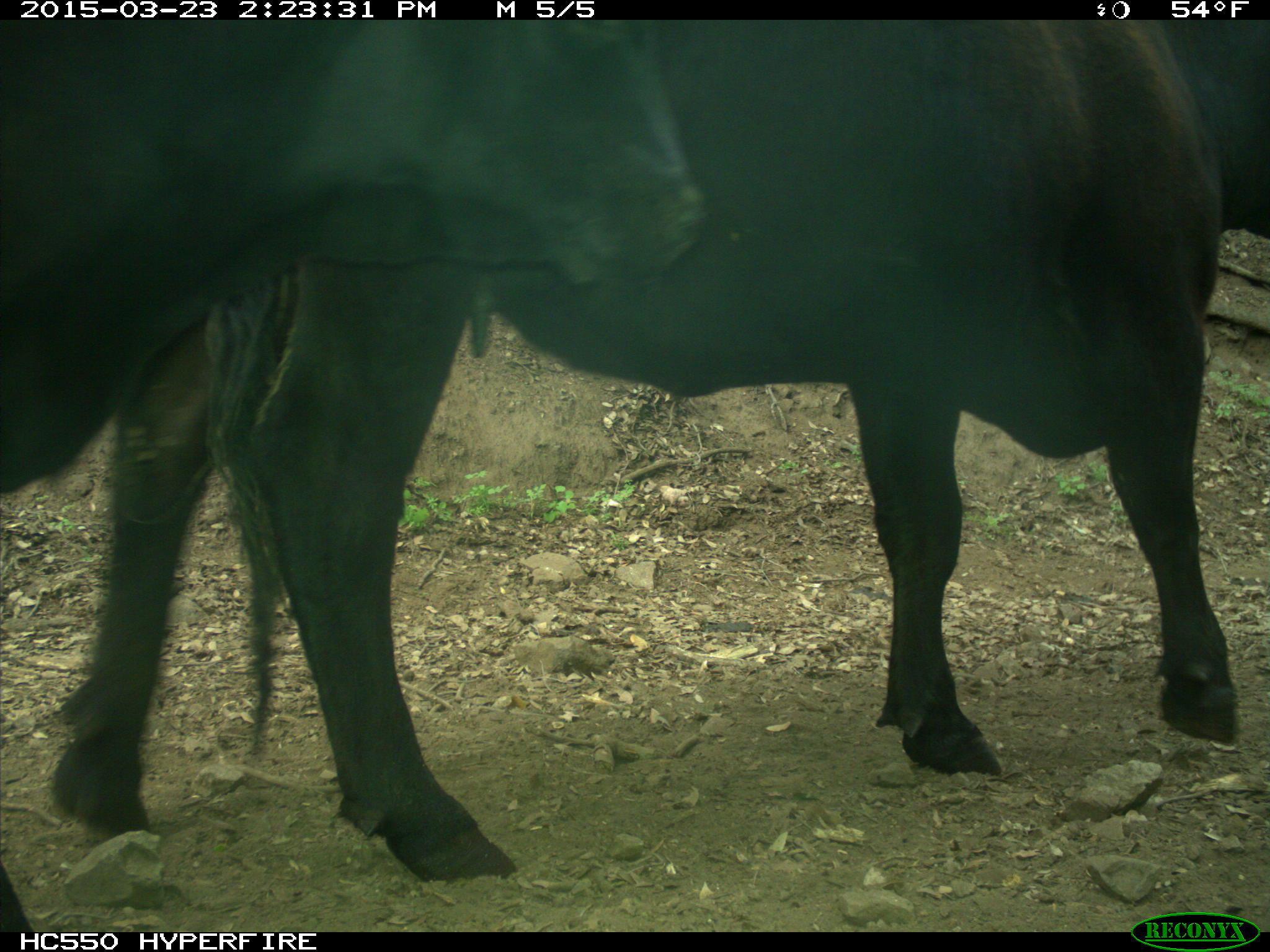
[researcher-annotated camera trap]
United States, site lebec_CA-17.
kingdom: Animalia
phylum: Chordata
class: Mammalia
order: Artiodactyla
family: Bovidae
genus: Bos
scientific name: Bos taurus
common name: domestic cow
Bos taurus (domestic cow).